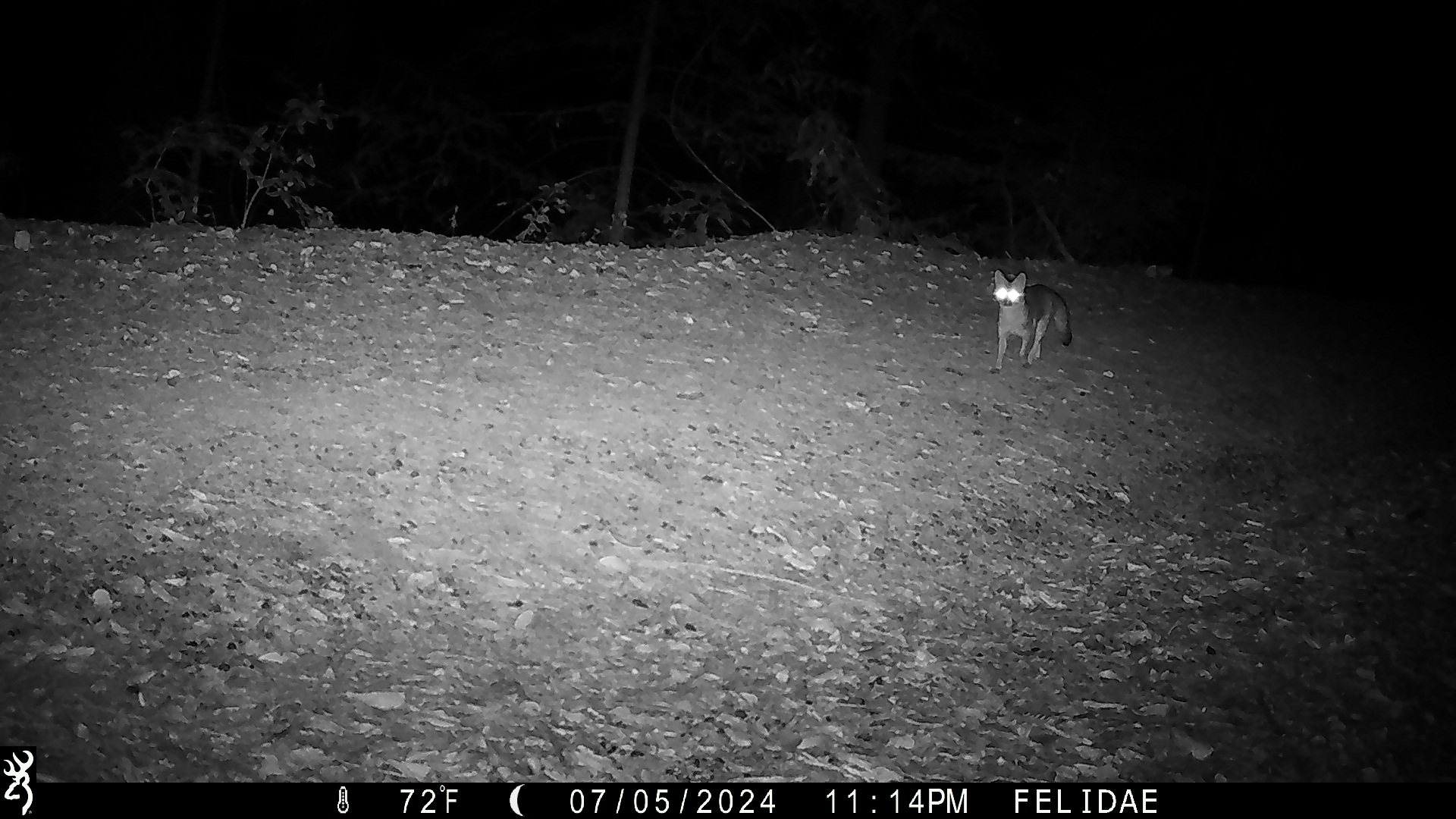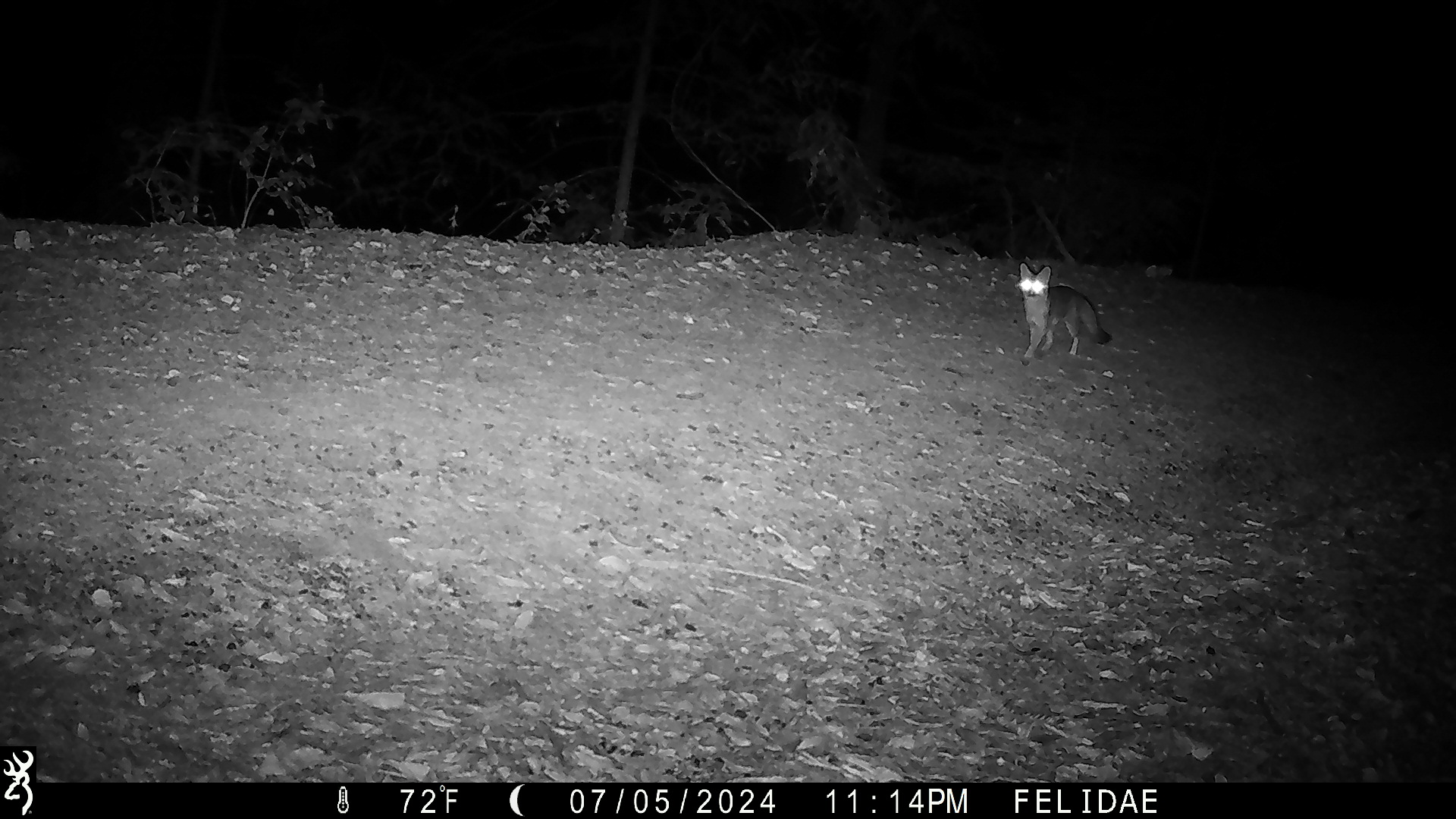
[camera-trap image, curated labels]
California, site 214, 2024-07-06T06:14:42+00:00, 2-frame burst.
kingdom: Animalia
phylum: Chordata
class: Mammalia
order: Carnivora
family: Canidae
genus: Urocyon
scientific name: Urocyon cinereoargenteus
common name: gray fox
Gray fox (Urocyon cinereoargenteus).